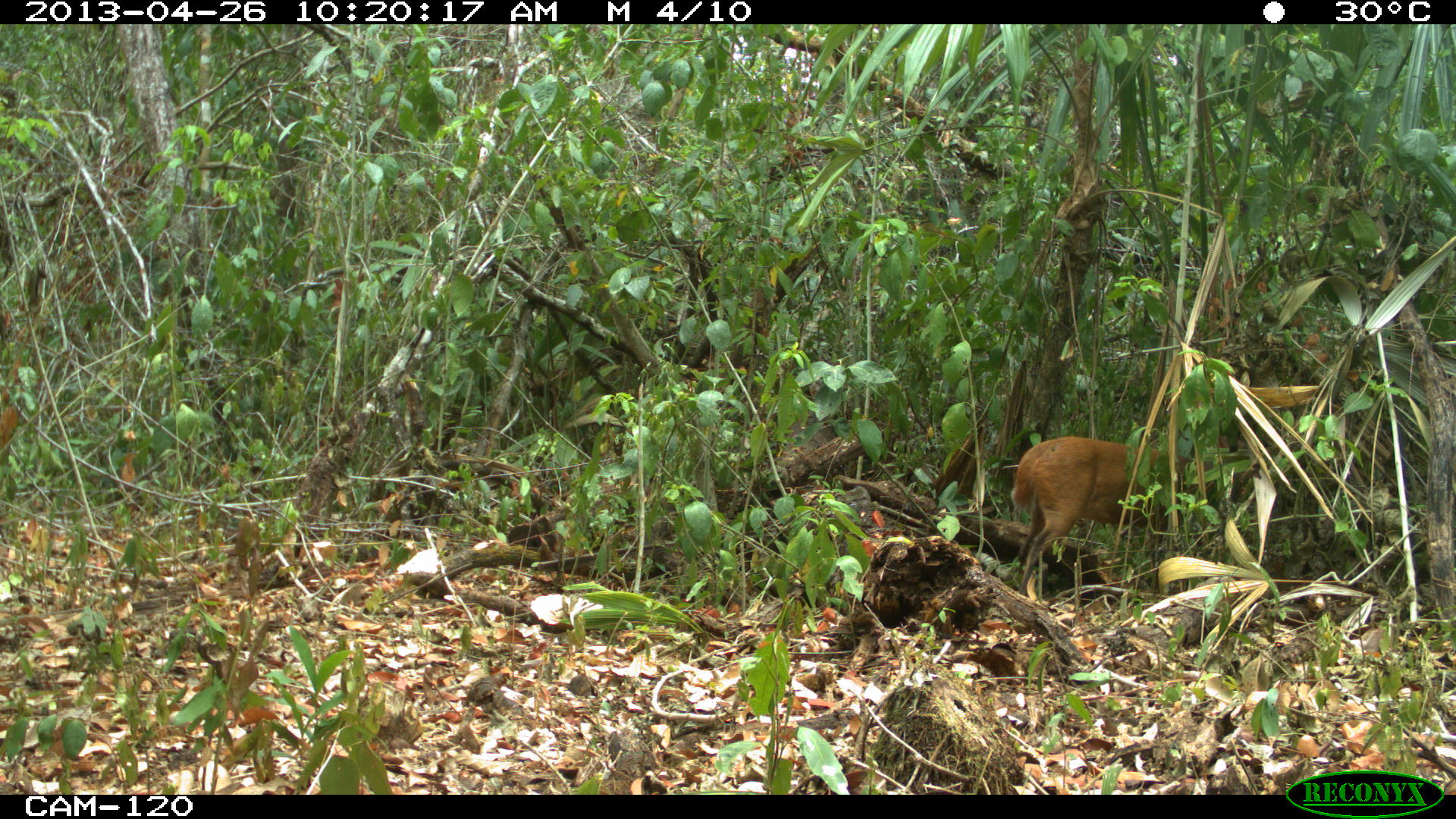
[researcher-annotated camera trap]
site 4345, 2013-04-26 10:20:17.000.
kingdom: Animalia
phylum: Chordata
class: Mammalia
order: Artiodactyla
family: Cervidae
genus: Mazama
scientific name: Mazama temama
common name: central american red brocket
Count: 1.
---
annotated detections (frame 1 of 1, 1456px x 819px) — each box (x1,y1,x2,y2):
mazama temama: (1005,435,1262,592)